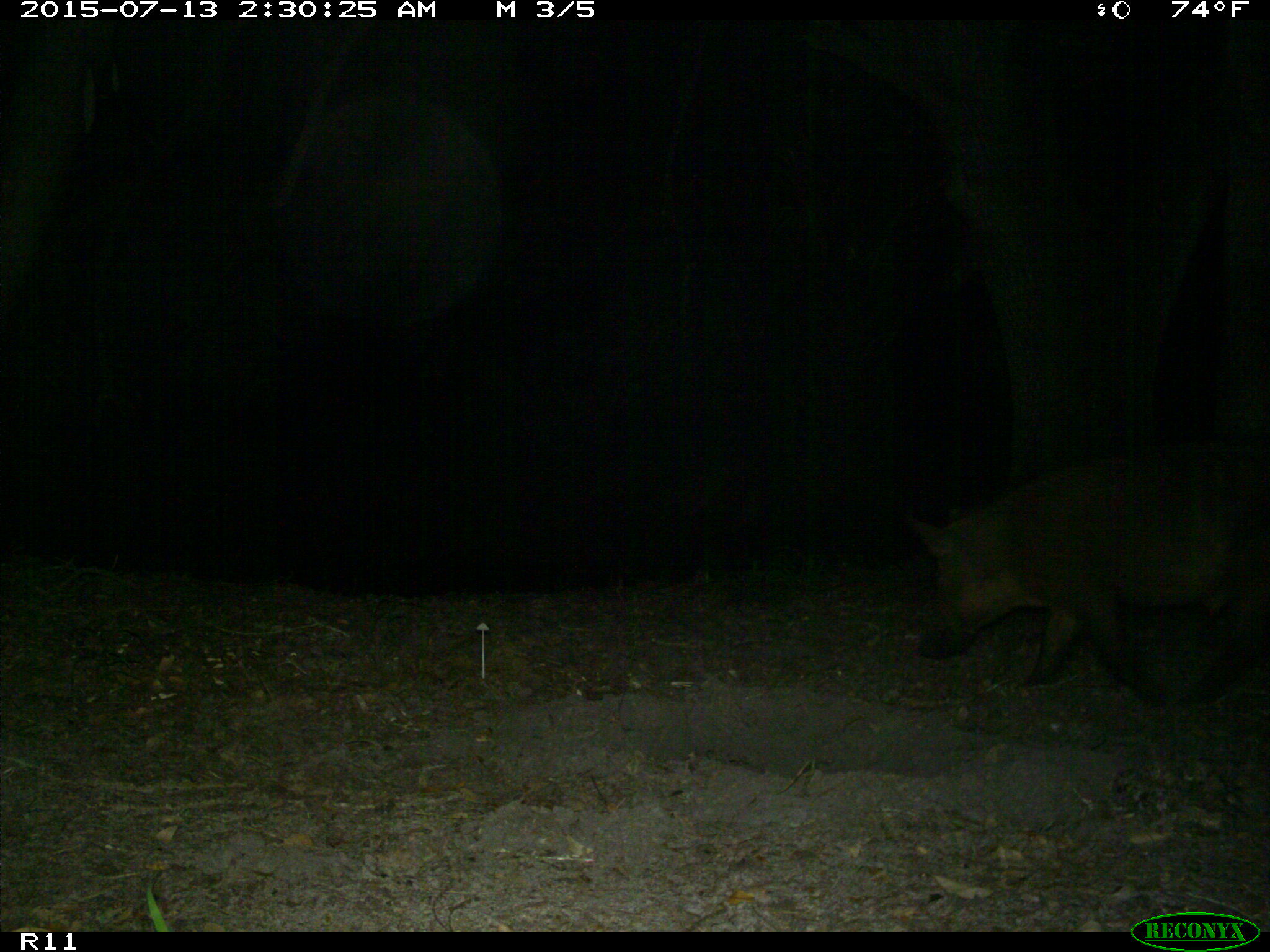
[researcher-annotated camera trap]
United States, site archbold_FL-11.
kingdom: Animalia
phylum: Chordata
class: Mammalia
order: Artiodactyla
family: Suidae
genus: Sus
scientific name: Sus scrofa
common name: wild boar